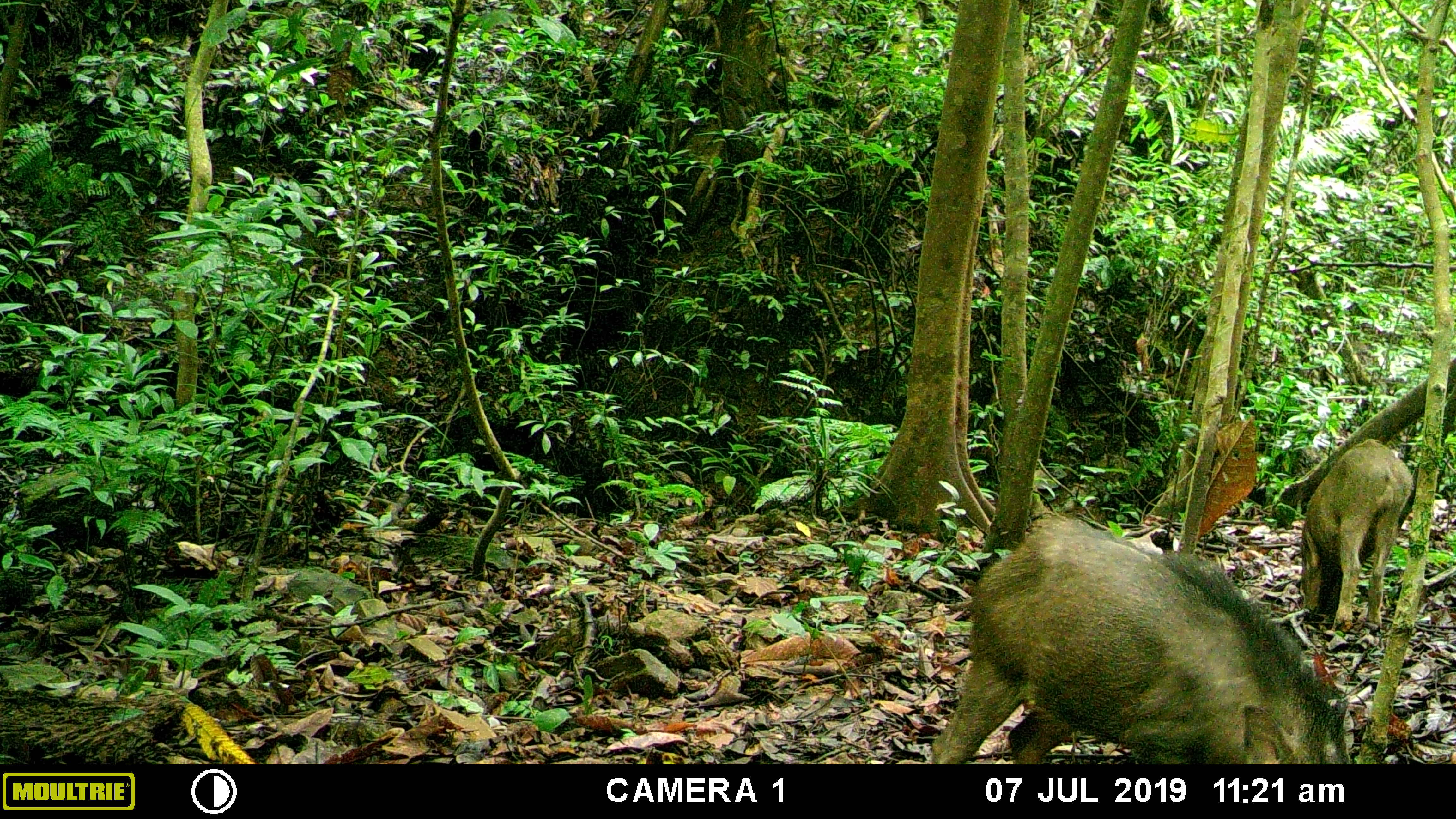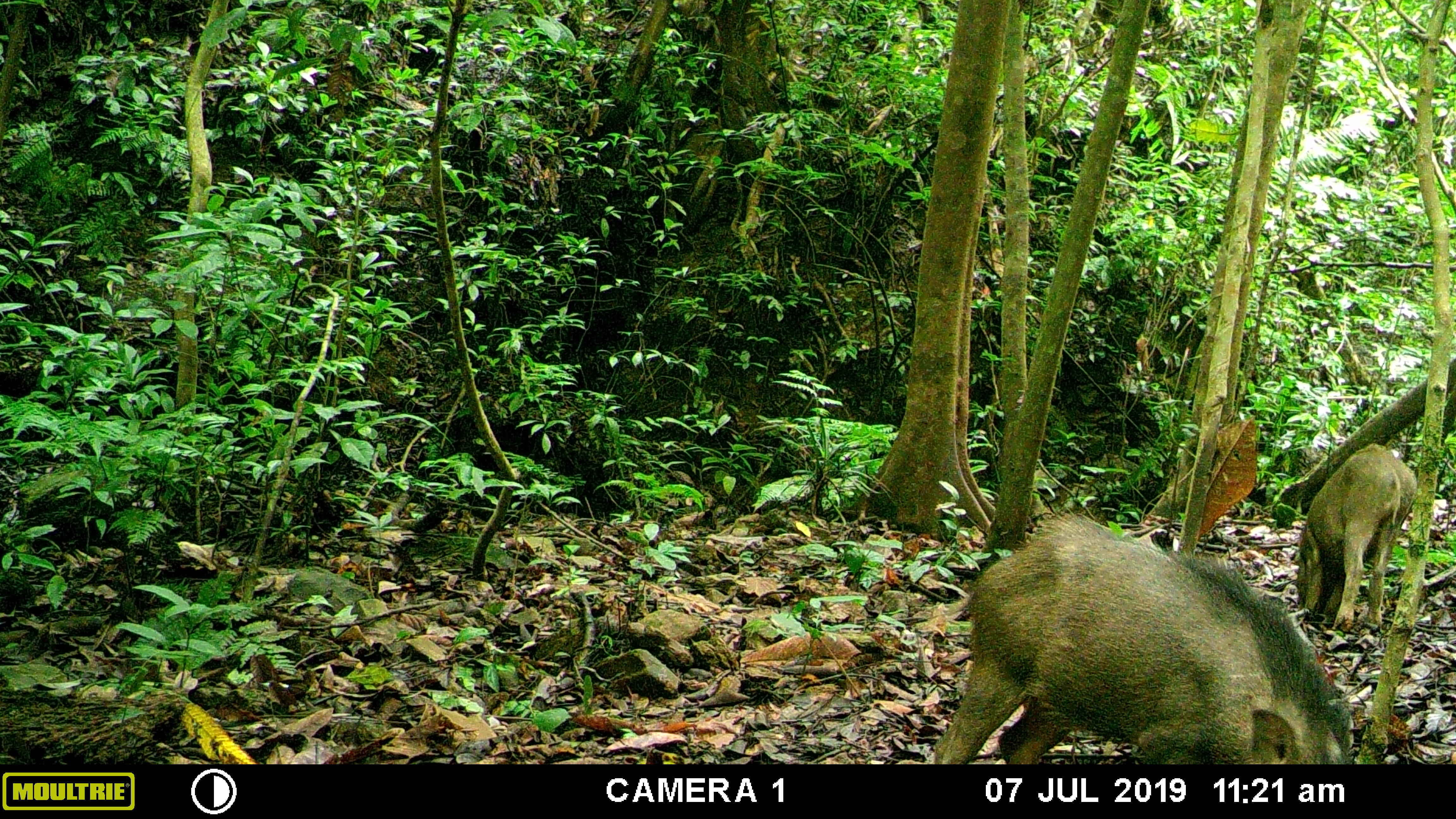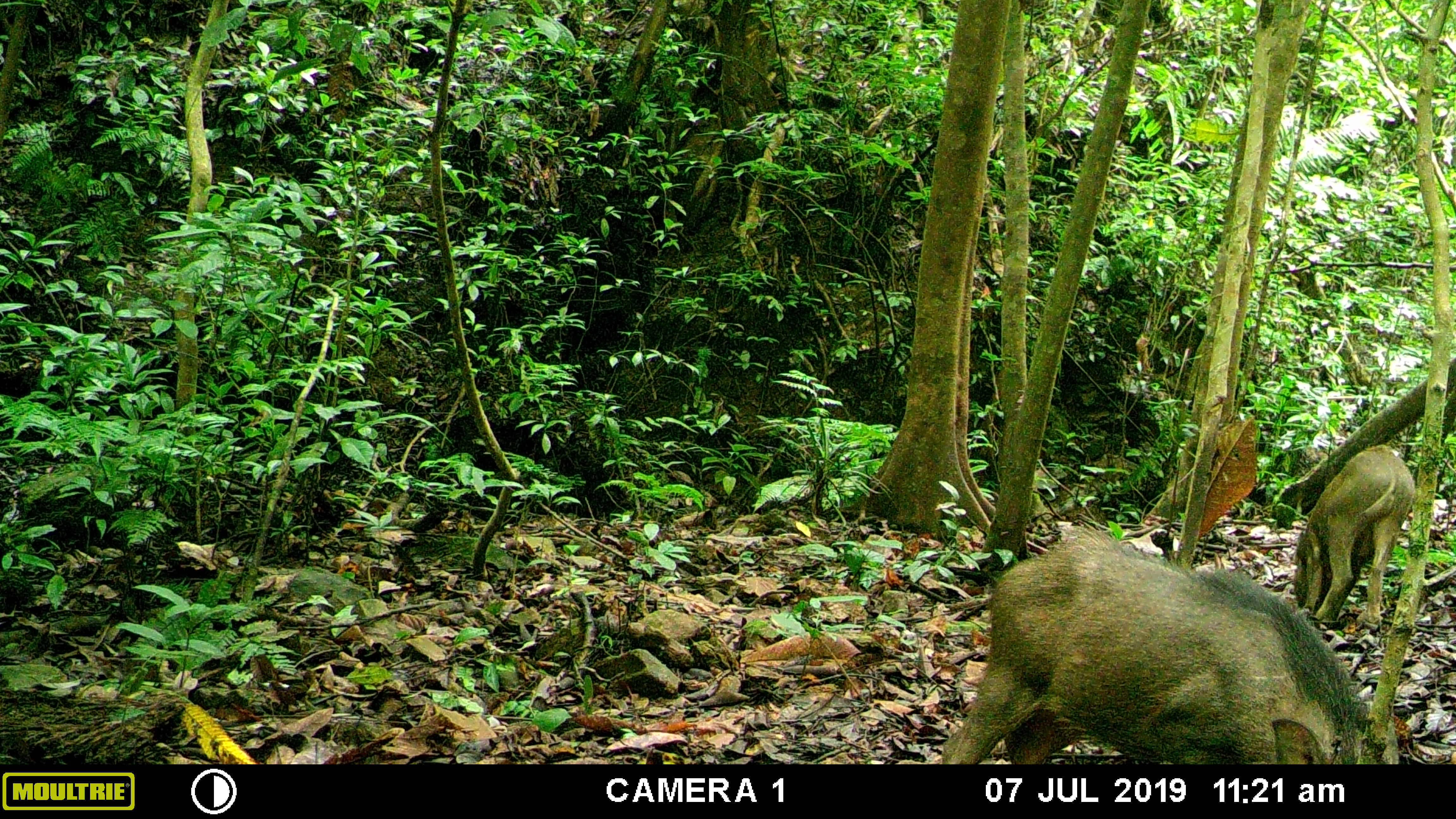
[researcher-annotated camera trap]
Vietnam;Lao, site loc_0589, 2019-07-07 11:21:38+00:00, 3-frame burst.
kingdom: Animalia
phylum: Chordata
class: Mammalia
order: Artiodactyla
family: Suidae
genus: Sus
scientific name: Sus scrofa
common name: eurasian wild pig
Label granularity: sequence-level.